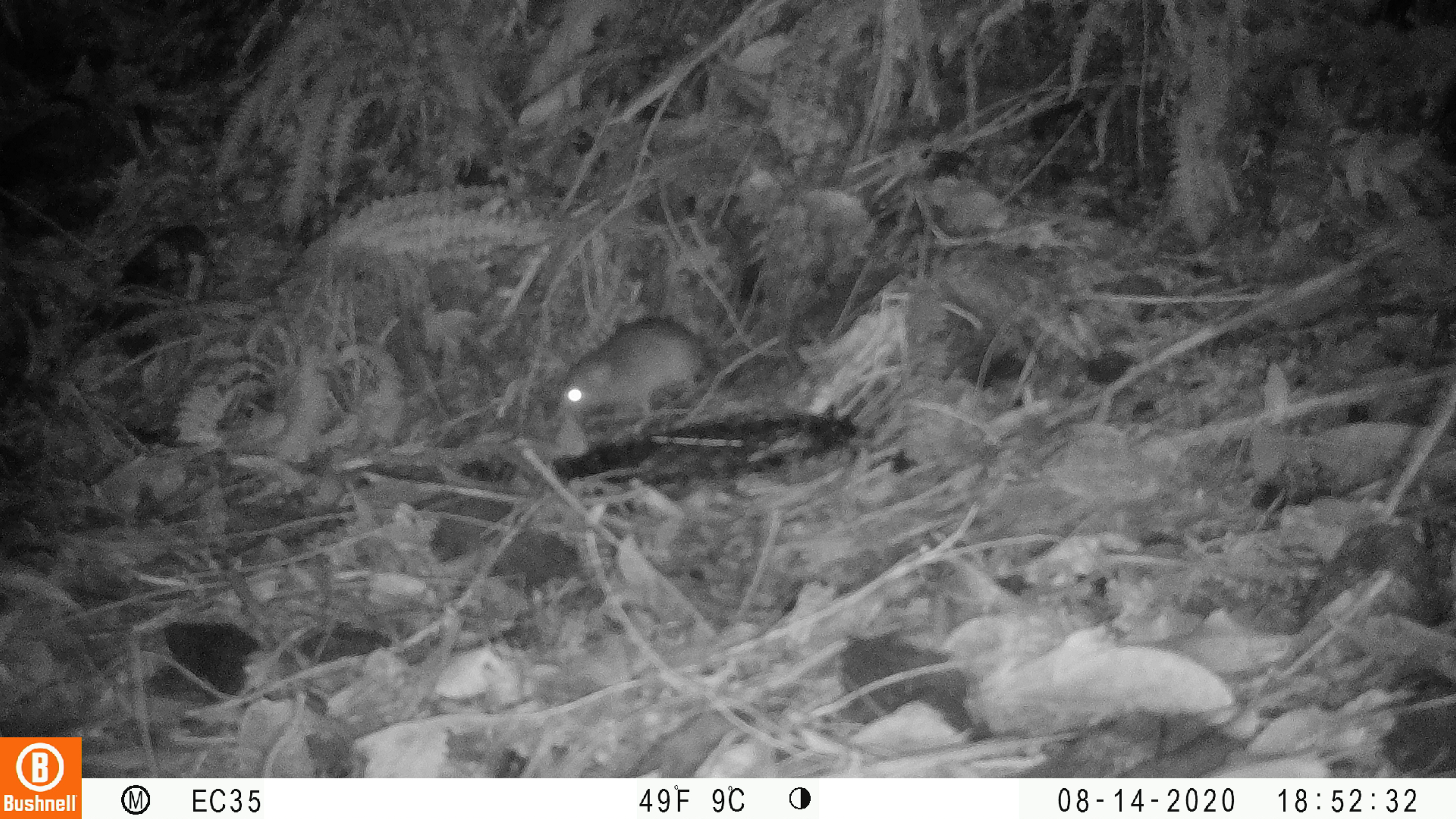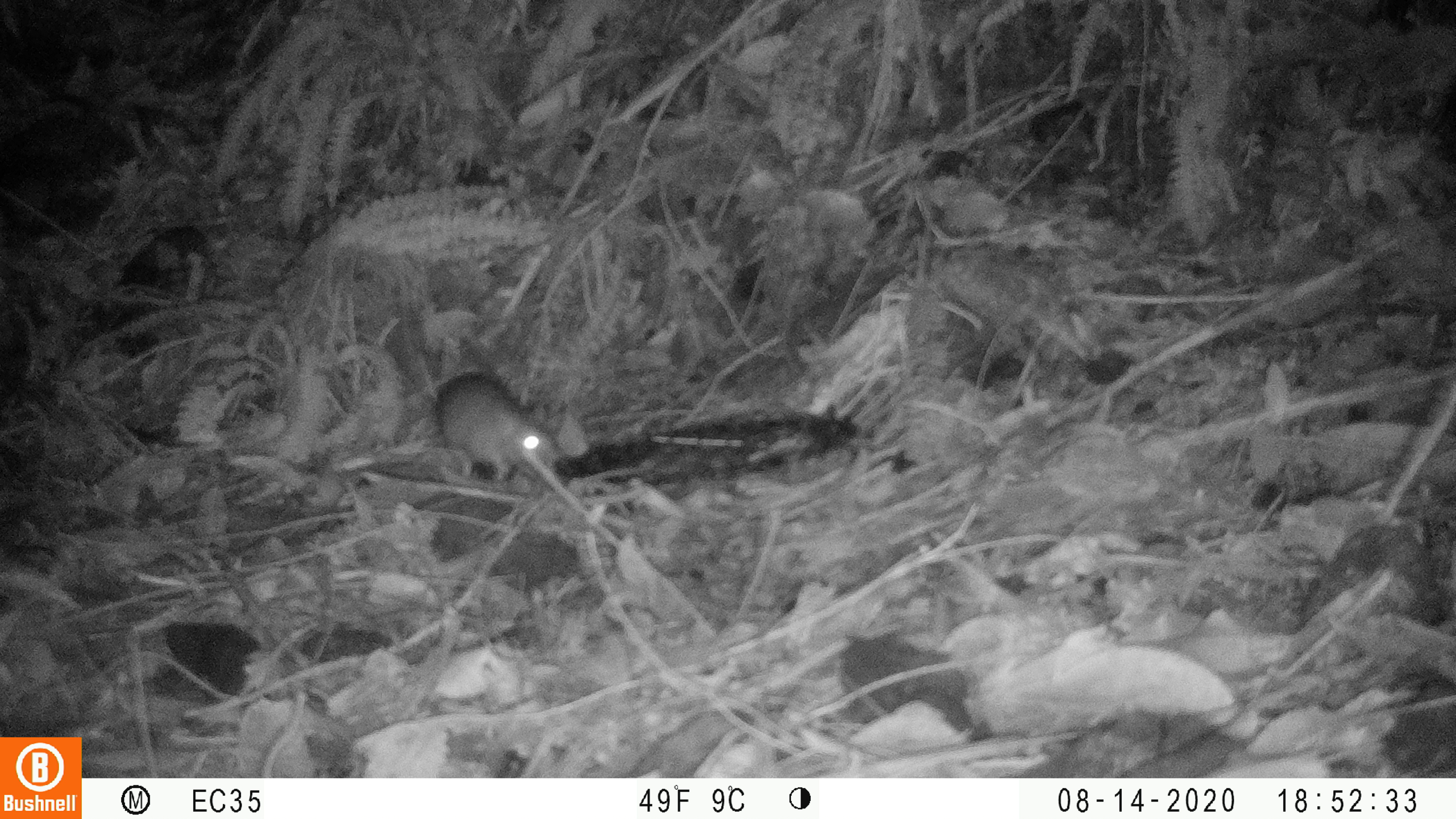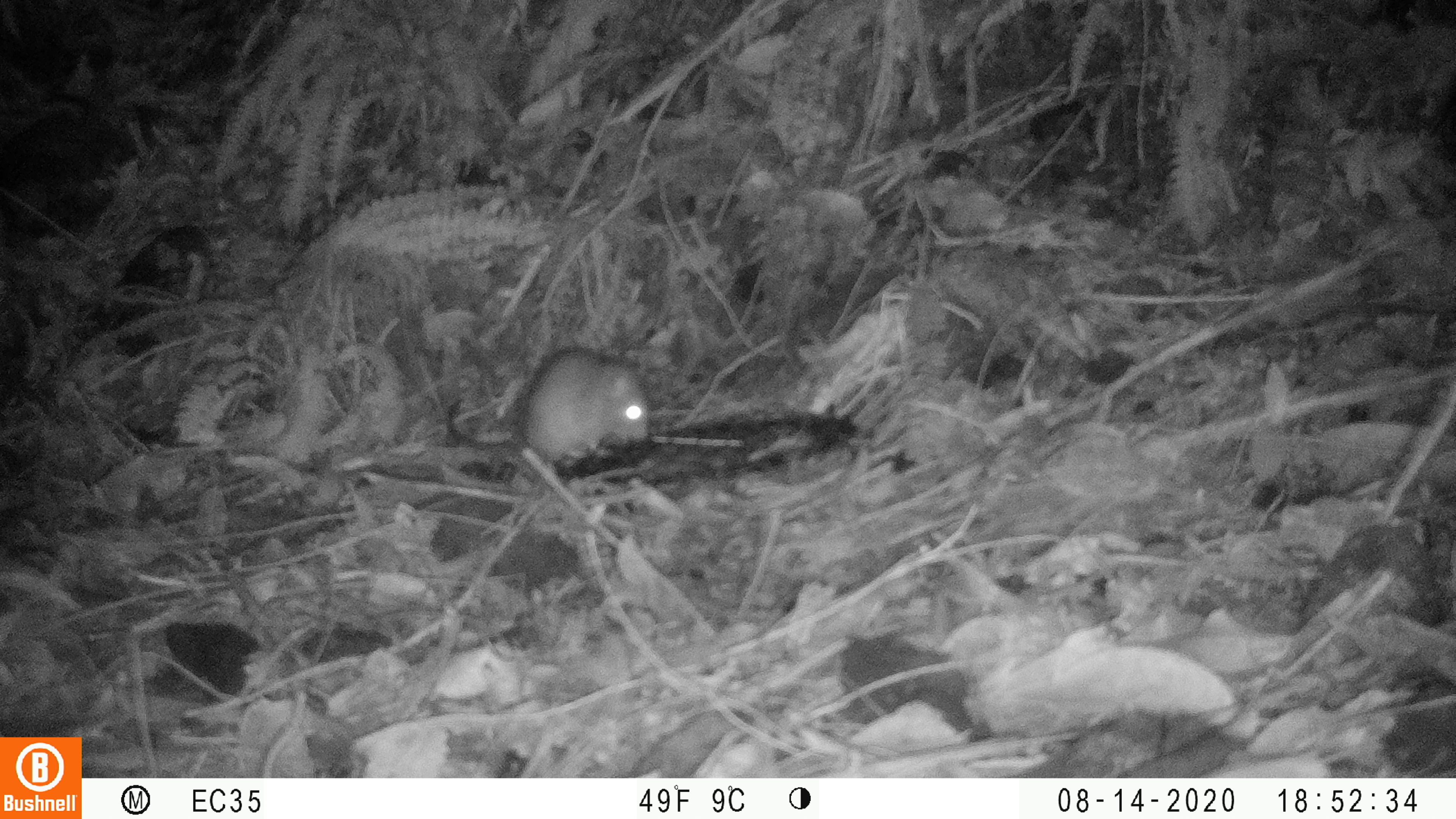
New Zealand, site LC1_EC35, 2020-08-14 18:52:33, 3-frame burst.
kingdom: Animalia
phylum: Chordata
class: Mammalia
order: Rodentia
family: Muridae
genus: Rattus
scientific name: Rattus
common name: rat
Rat (Rattus).